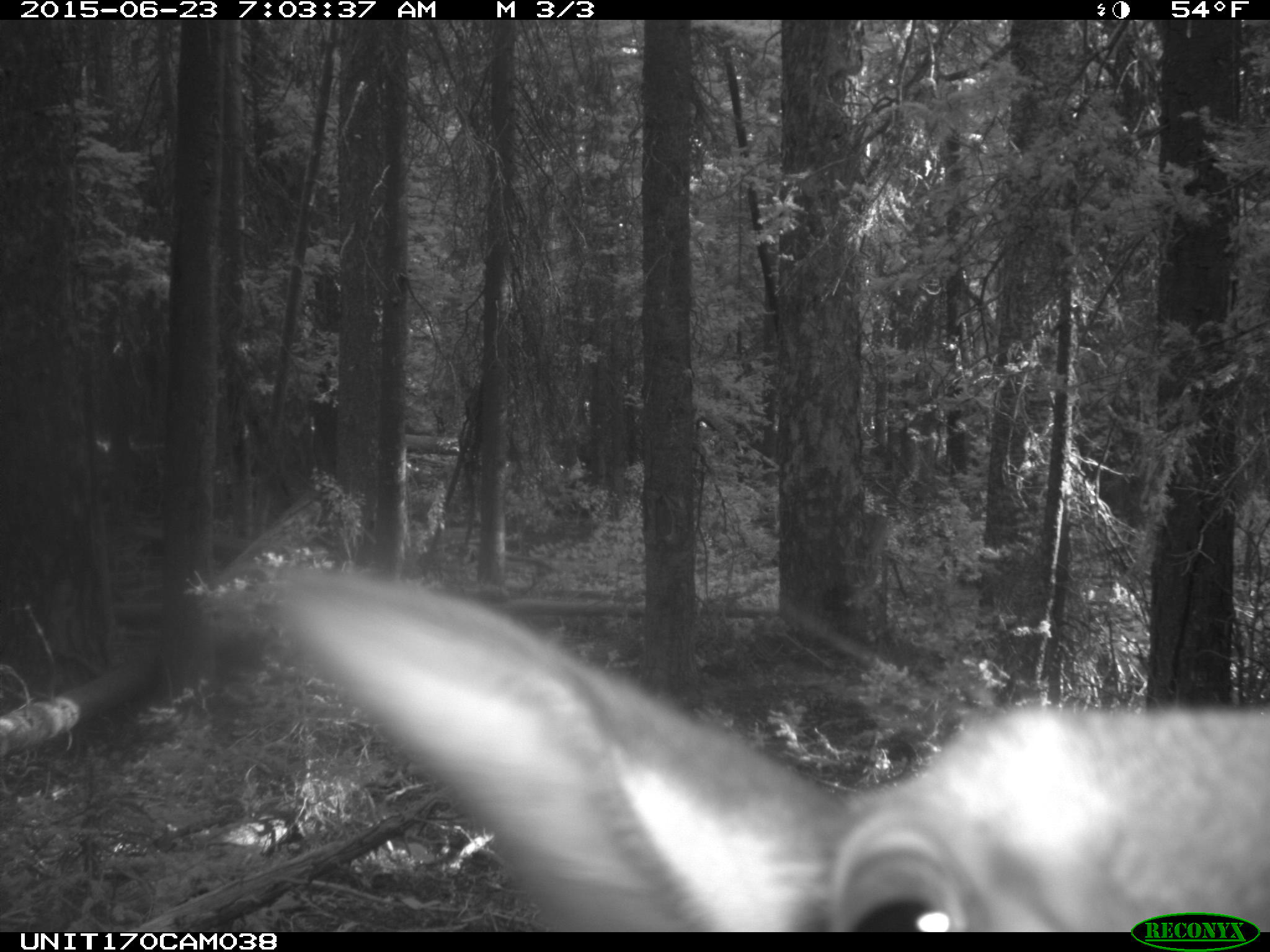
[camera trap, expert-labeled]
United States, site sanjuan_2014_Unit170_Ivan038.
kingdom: Animalia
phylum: Chordata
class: Mammalia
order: Artiodactyla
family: Cervidae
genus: Cervus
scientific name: Cervus elaphus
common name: red deer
Cervus elaphus (red deer).